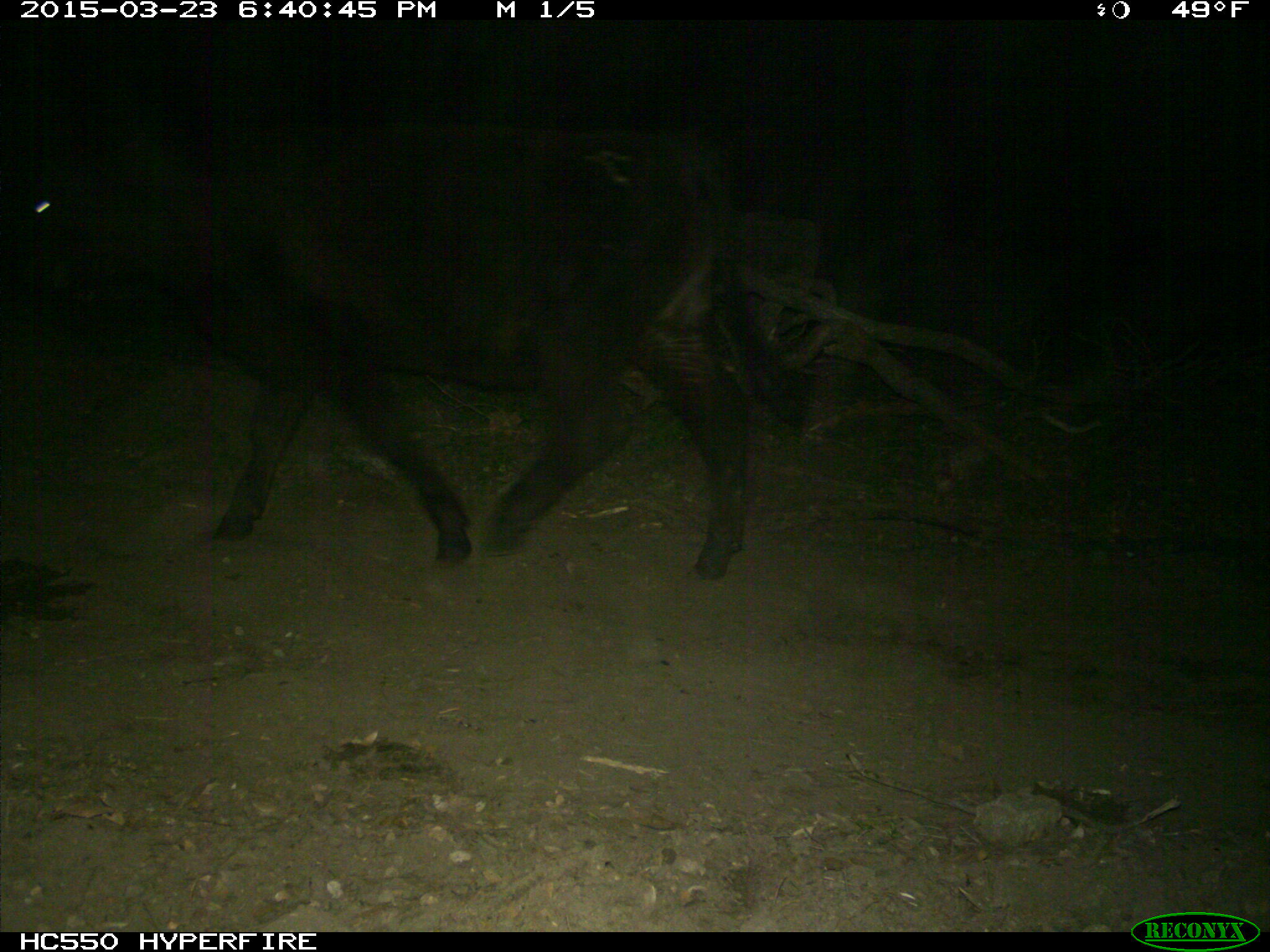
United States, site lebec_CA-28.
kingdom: Animalia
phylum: Chordata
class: Mammalia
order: Artiodactyla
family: Bovidae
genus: Bos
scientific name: Bos taurus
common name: domestic cow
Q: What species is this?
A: Bos taurus (domestic cow).